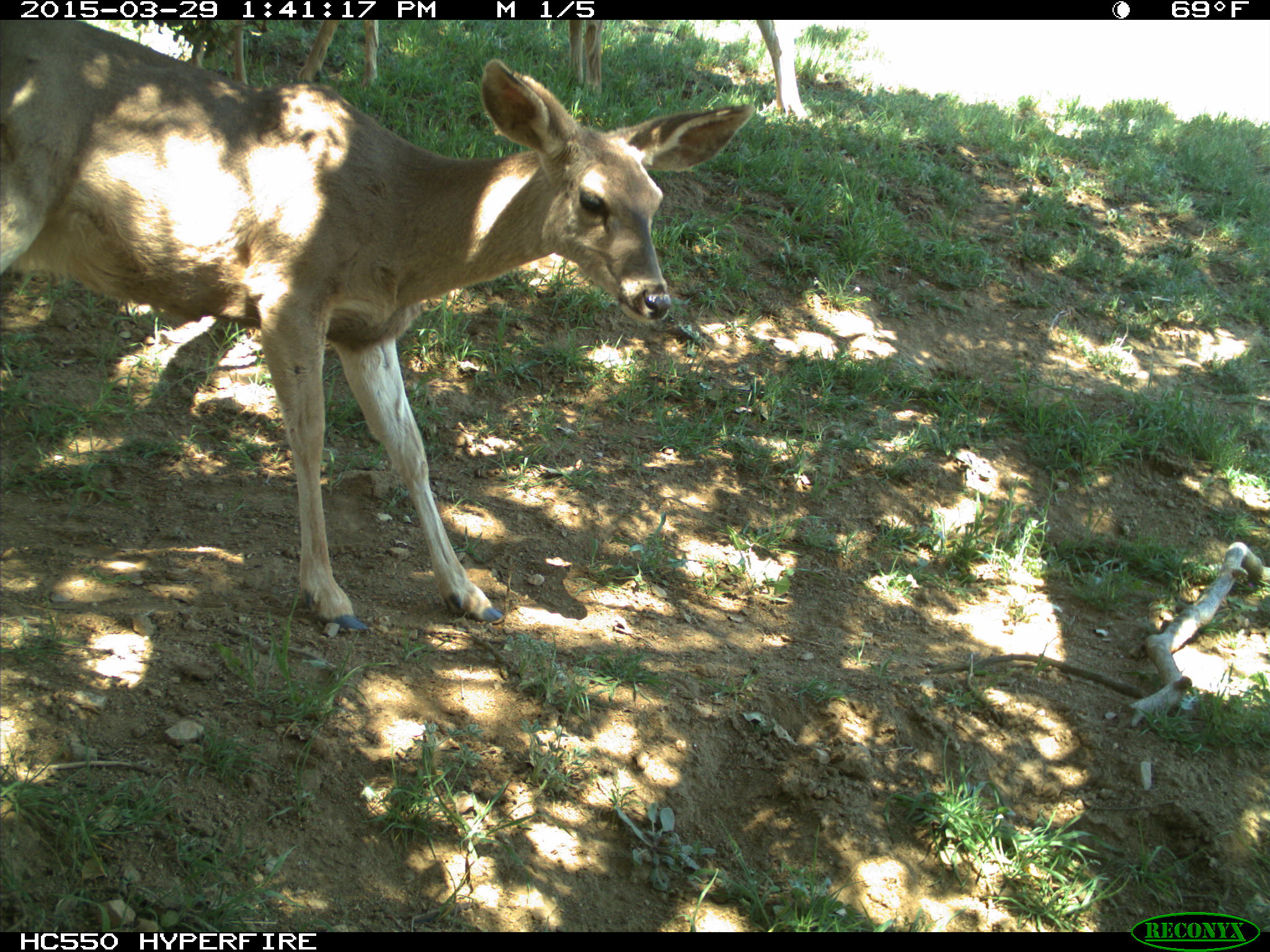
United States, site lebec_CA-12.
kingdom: Animalia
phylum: Chordata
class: Mammalia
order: Artiodactyla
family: Cervidae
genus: Odocoileus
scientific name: Odocoileus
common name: deer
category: unidentified deer